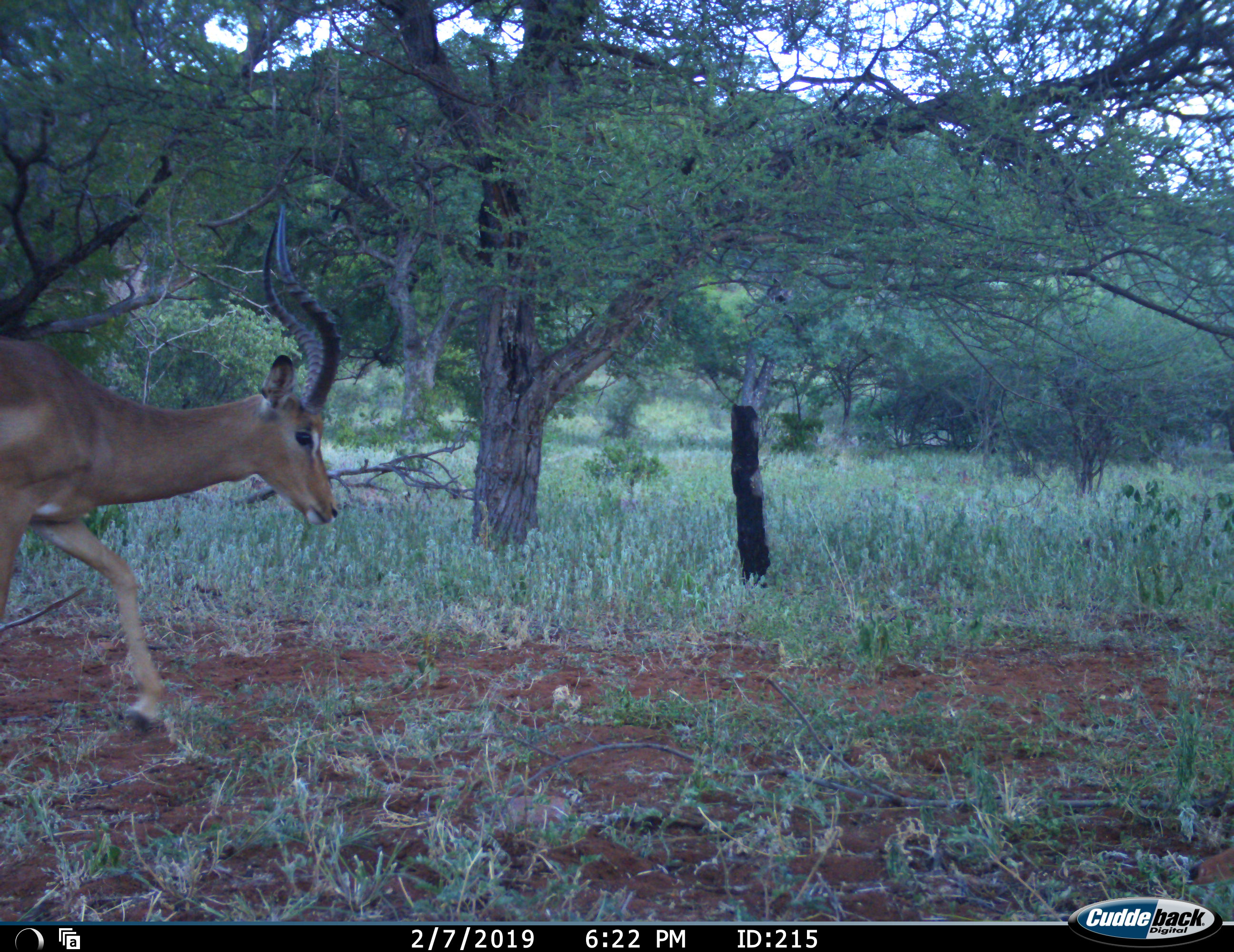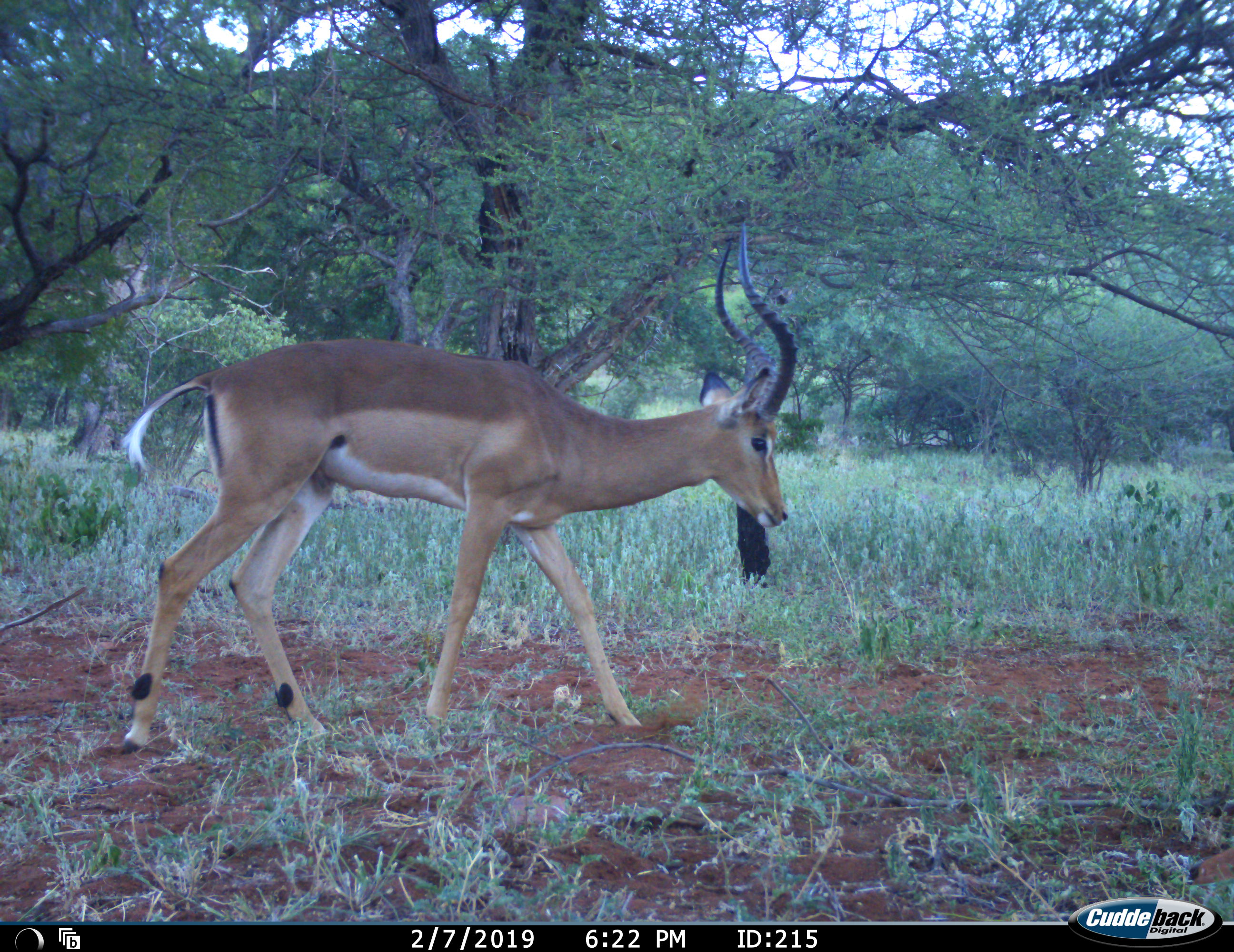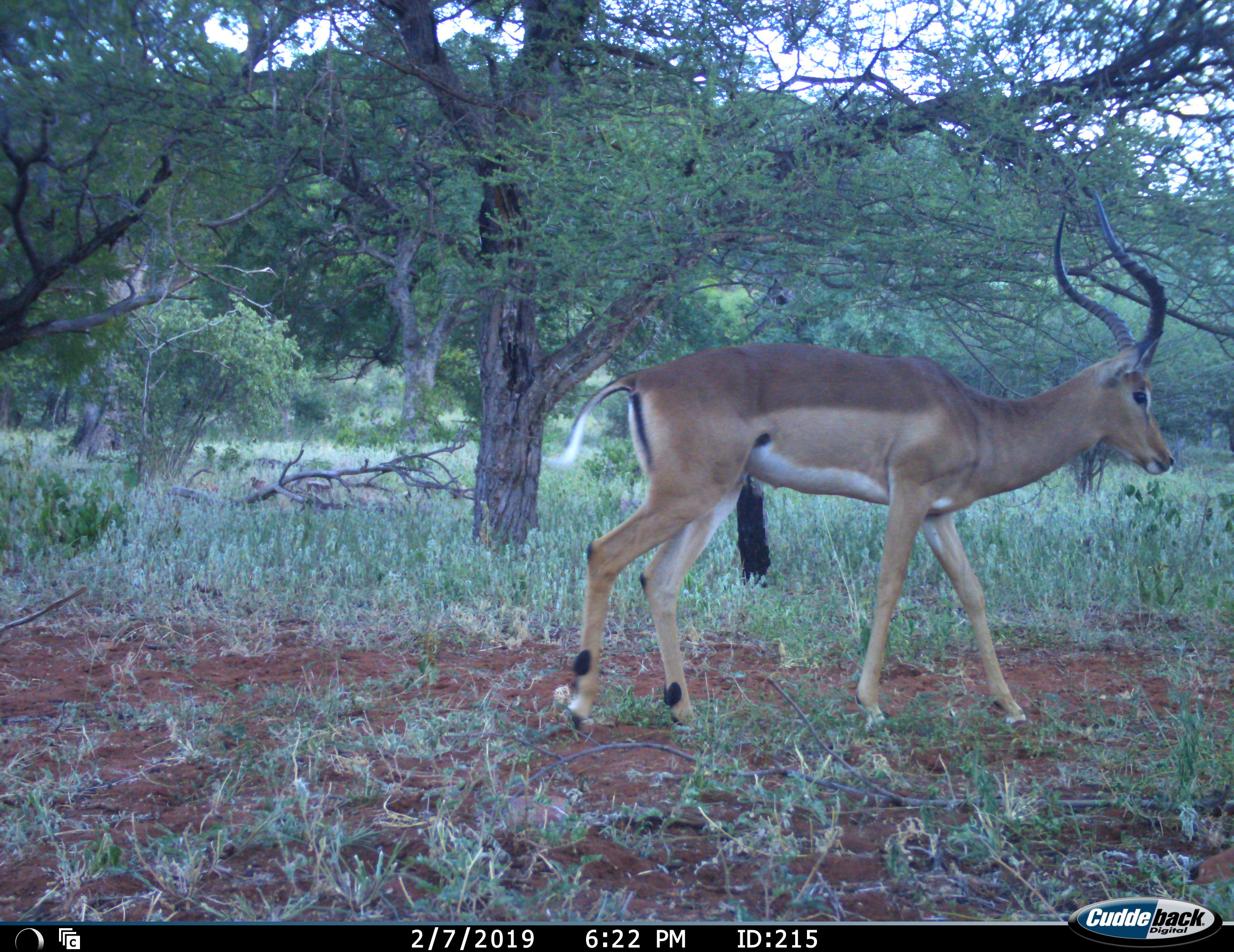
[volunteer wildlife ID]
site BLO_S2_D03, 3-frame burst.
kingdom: Animalia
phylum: Chordata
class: Mammalia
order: Artiodactyla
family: Bovidae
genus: Aepyceros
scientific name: Aepyceros melampus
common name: impala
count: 1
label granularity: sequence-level